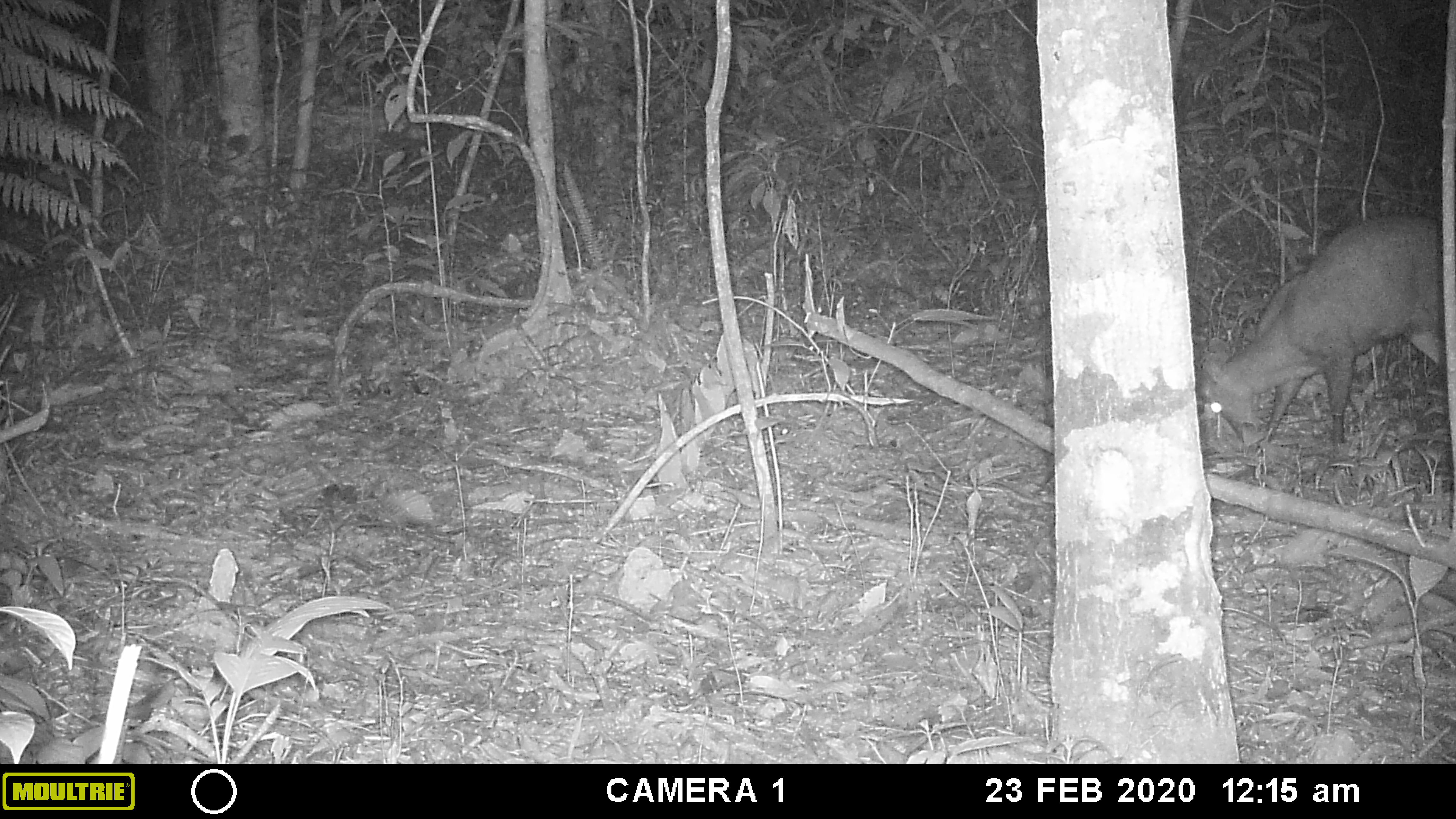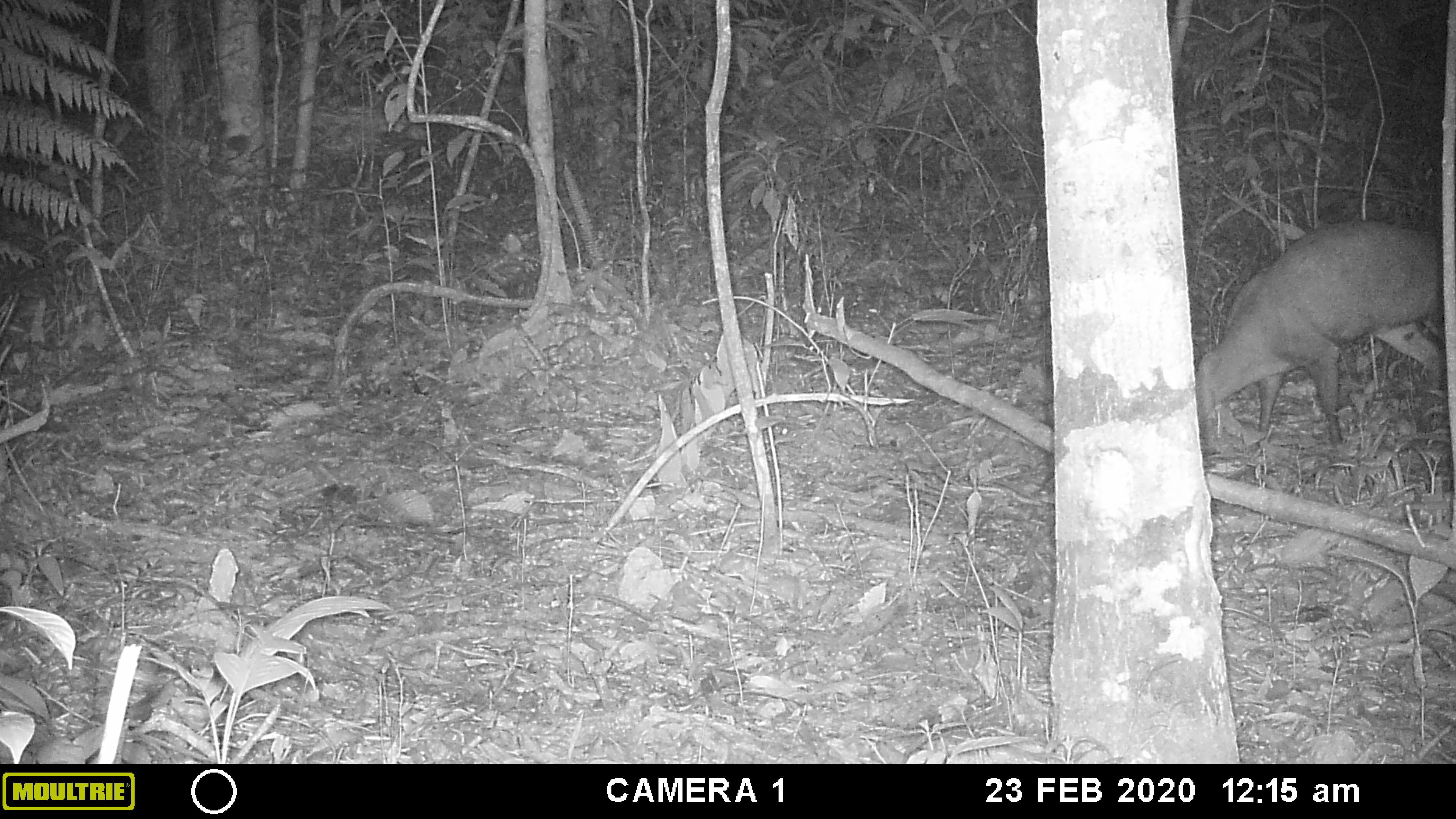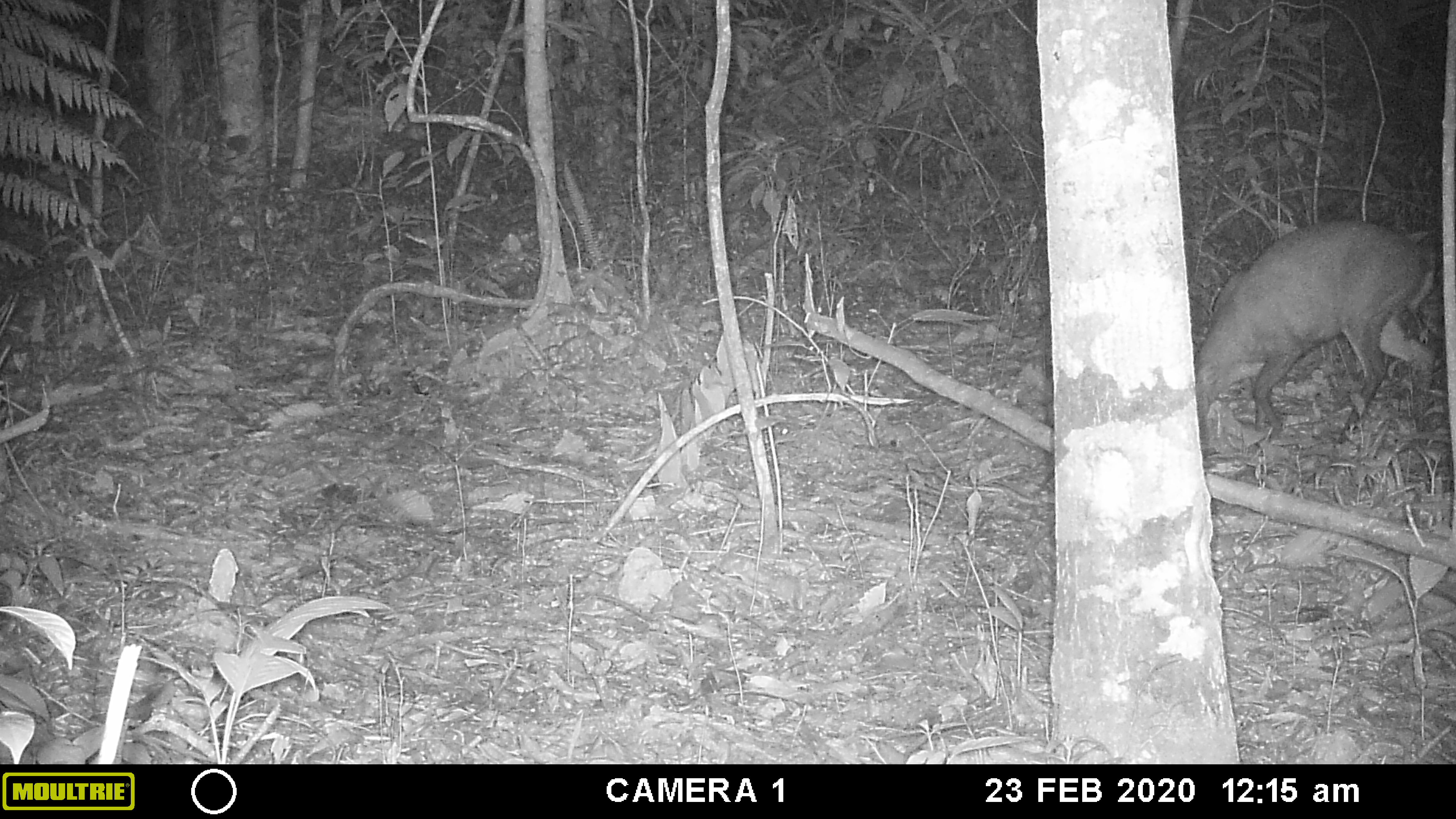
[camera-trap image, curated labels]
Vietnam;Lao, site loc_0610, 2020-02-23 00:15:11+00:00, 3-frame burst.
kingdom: Animalia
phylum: Chordata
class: Mammalia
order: Artiodactyla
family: Cervidae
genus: Muntiacus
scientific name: Muntiacus rooseveltorum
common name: roosevelt's muntjac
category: roosevelts muntjac group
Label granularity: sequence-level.